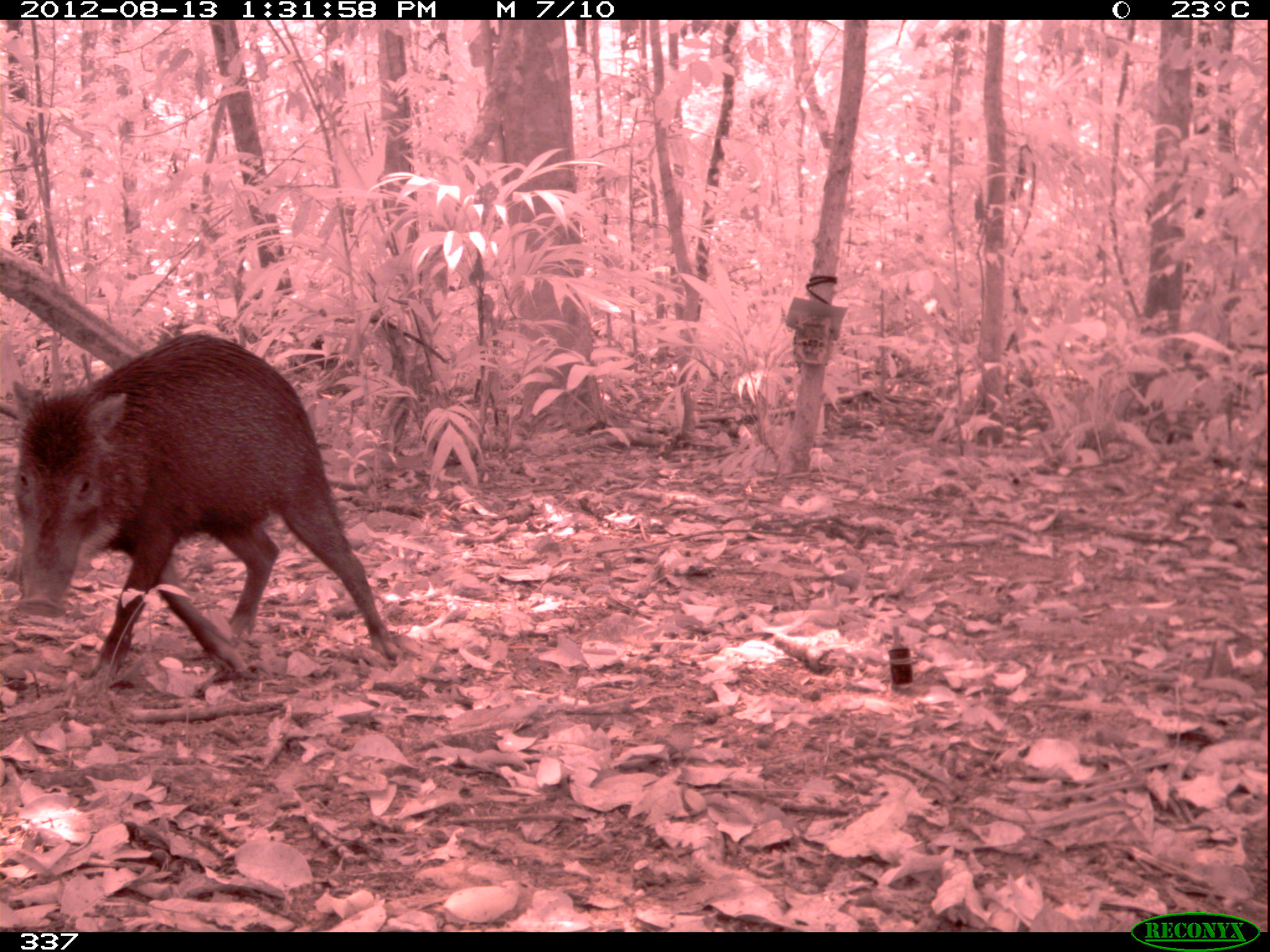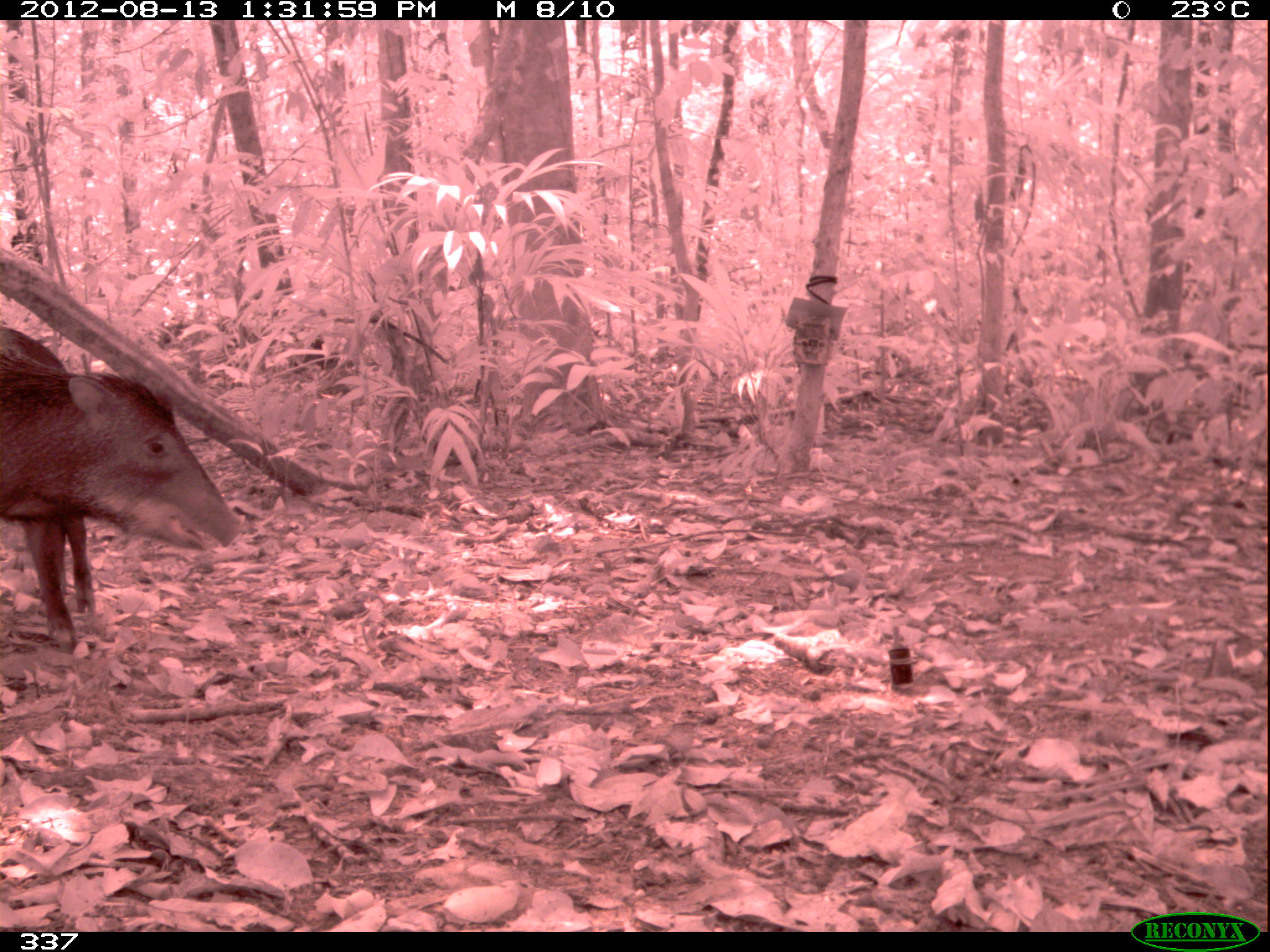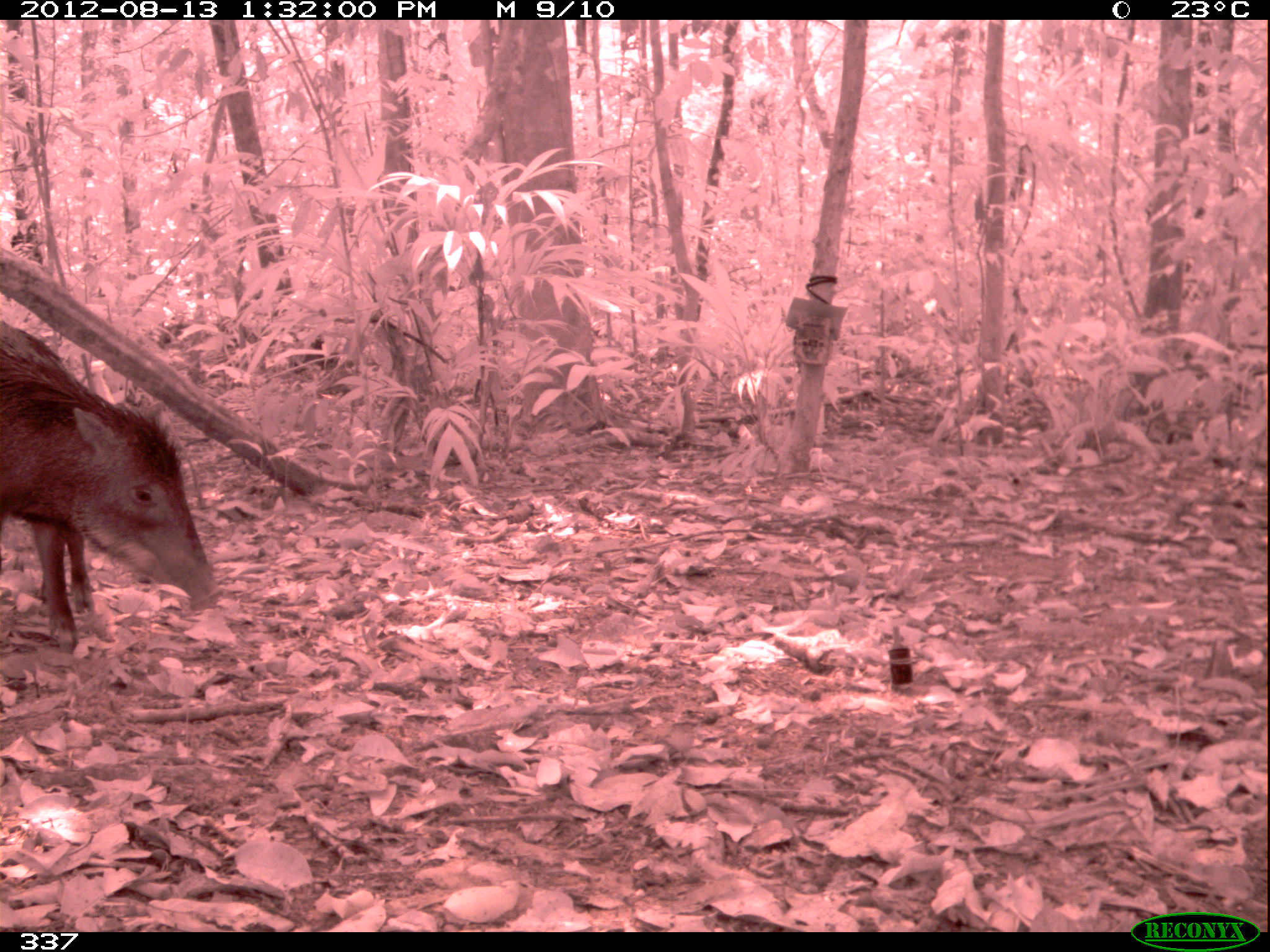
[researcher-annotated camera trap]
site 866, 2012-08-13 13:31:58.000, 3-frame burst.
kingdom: Animalia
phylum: Chordata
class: Mammalia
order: Artiodactyla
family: Tayassuidae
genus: Tayassu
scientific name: Tayassu pecari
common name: white-lipped peccary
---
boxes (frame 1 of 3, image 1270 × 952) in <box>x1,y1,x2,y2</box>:
tayassu pecari: <box>10,330,401,676</box>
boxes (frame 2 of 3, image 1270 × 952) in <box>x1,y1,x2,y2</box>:
tayassu pecari: <box>0,321,242,647</box>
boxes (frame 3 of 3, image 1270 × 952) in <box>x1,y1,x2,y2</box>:
tayassu pecari: <box>0,320,225,651</box>